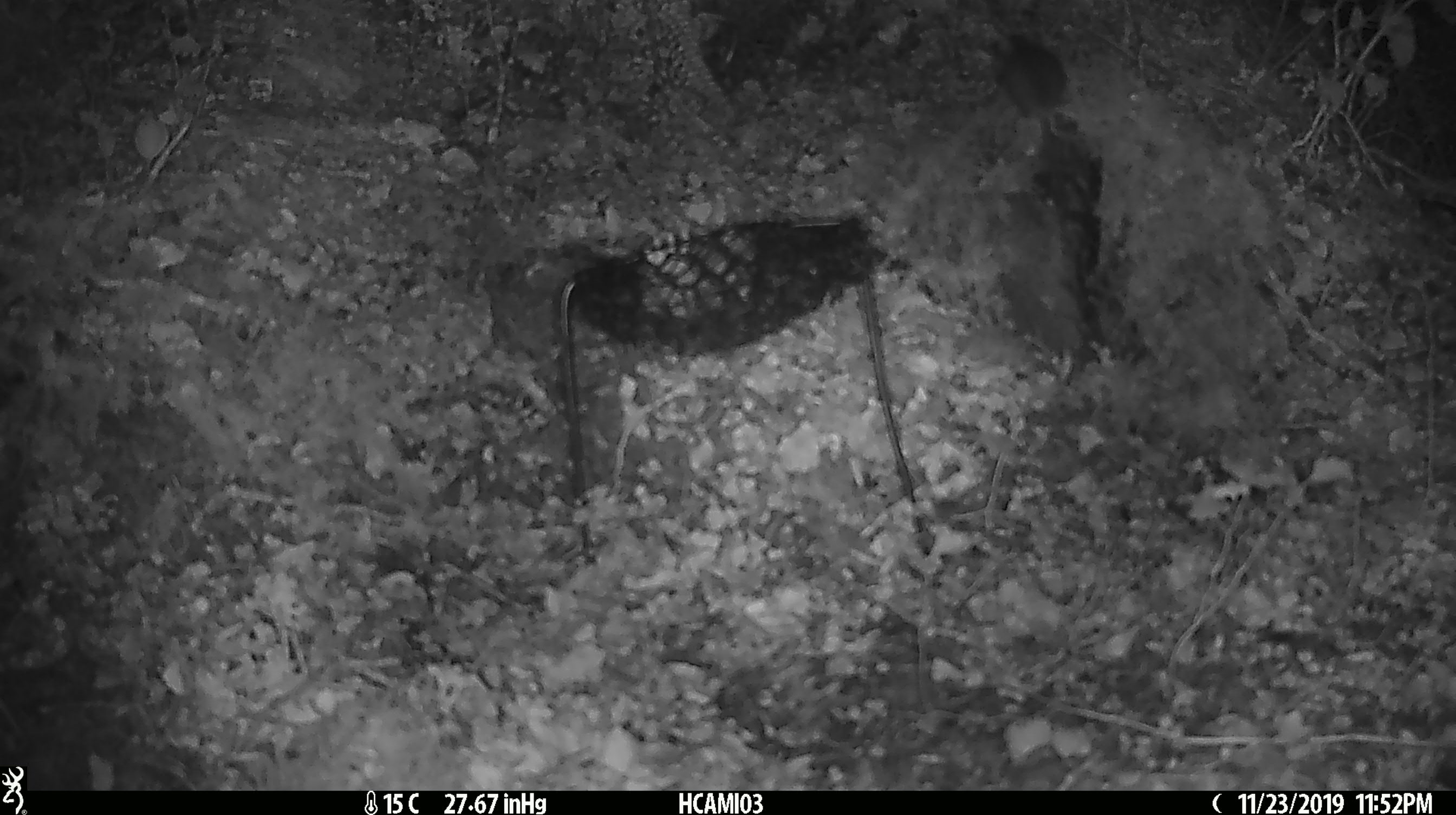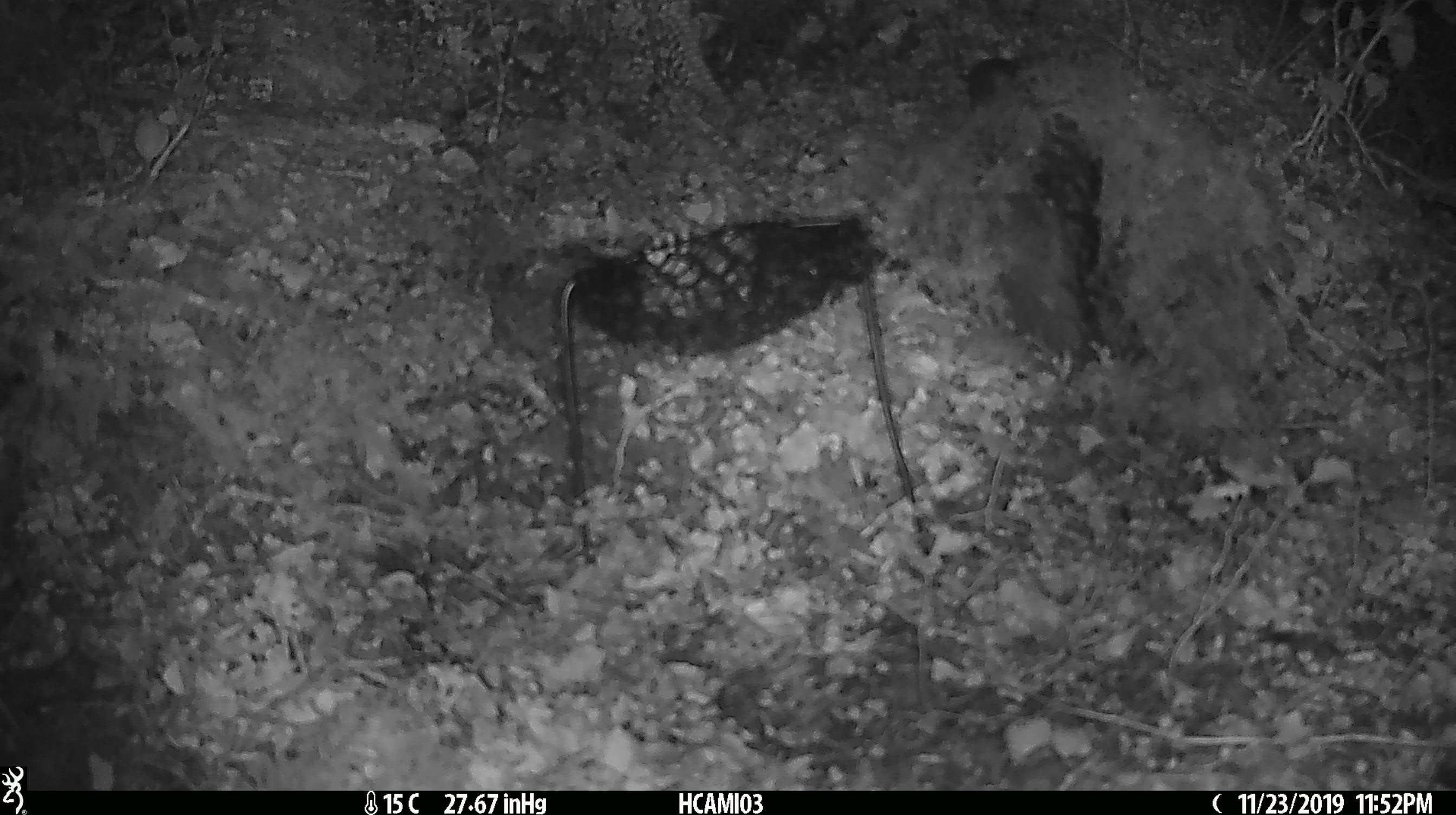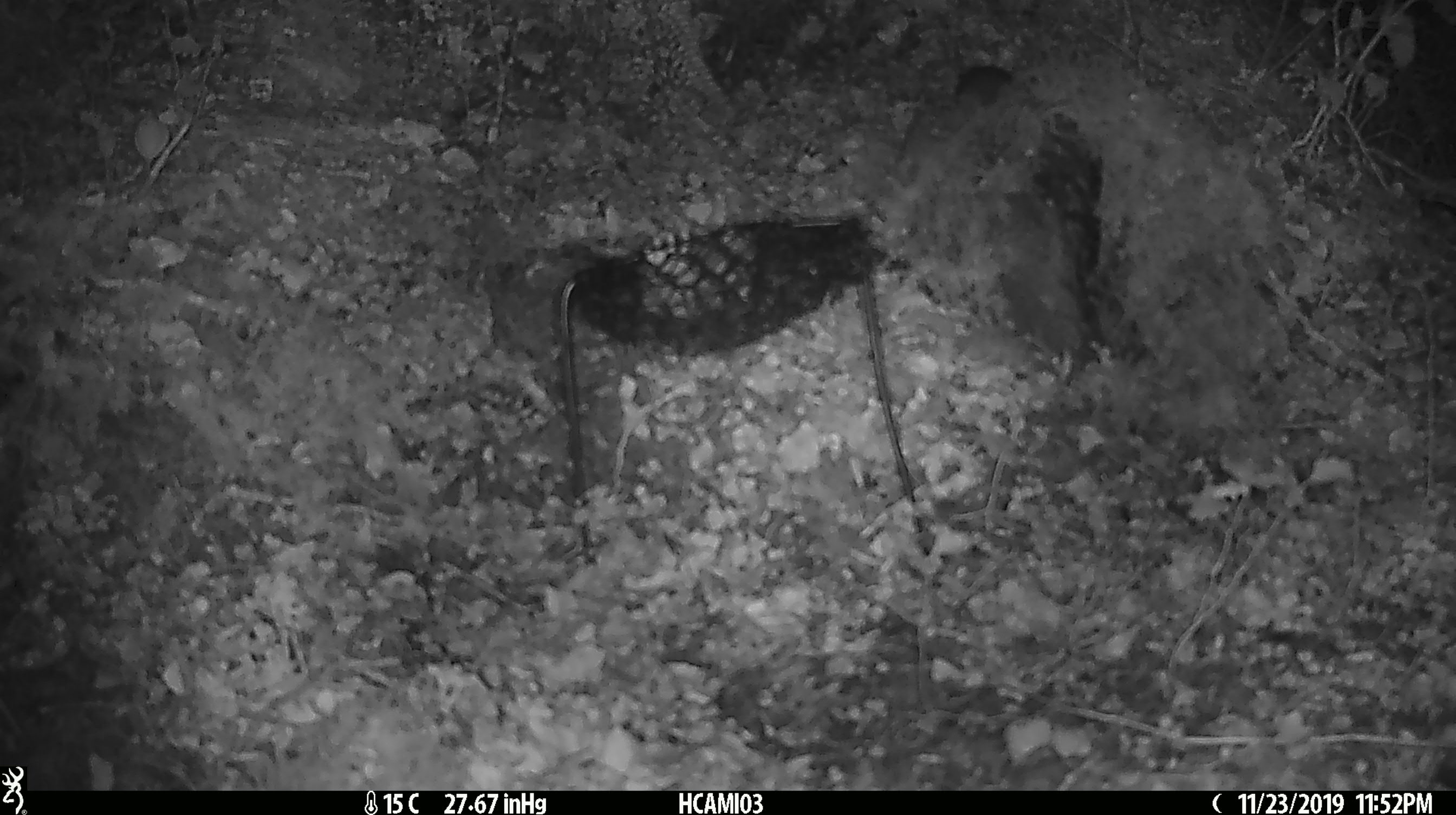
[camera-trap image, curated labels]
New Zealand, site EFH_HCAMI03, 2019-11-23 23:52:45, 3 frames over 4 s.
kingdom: Animalia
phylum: Chordata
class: Mammalia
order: Rodentia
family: Muridae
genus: Mus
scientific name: Mus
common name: mouse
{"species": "mouse (Mus)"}